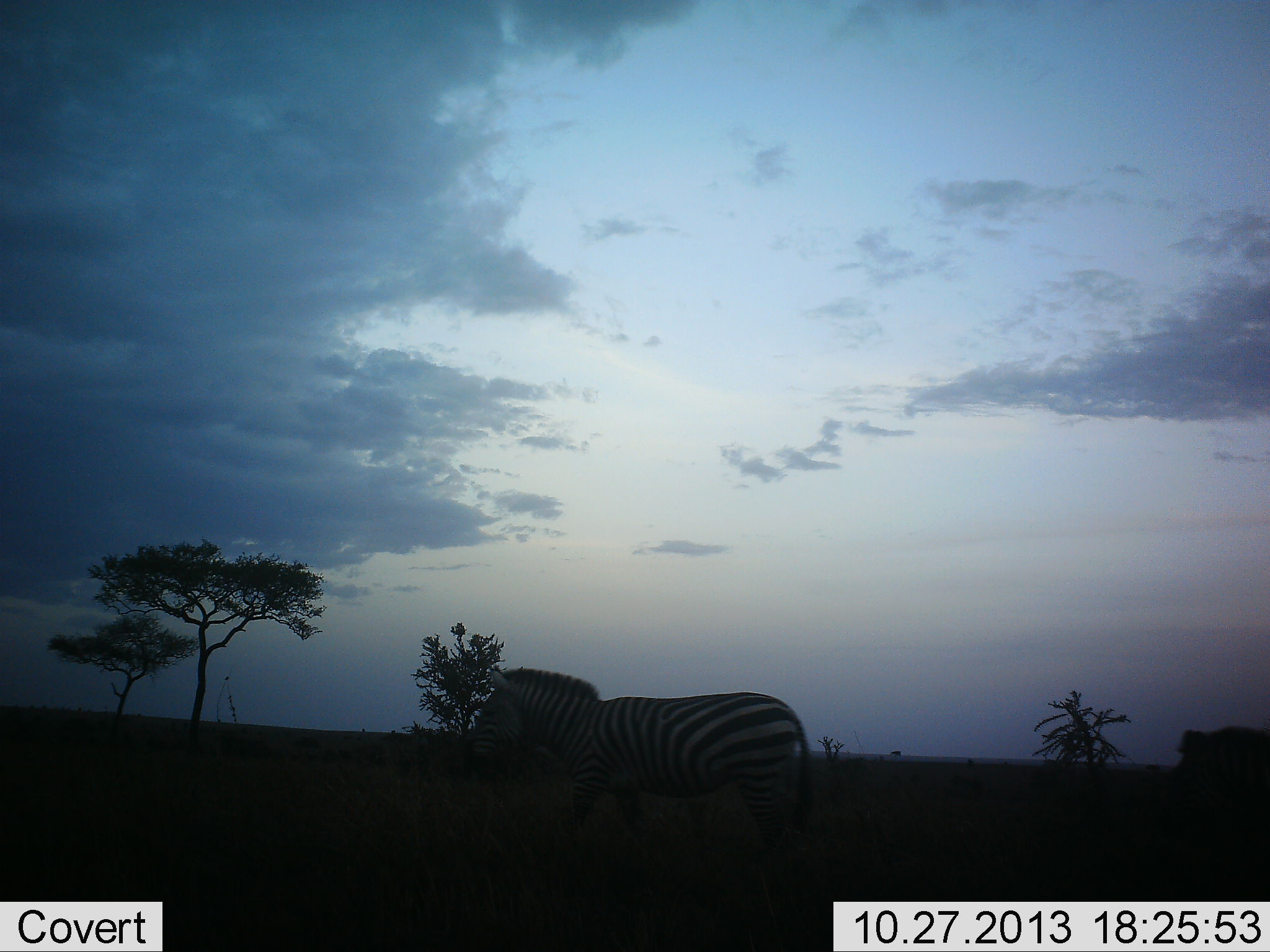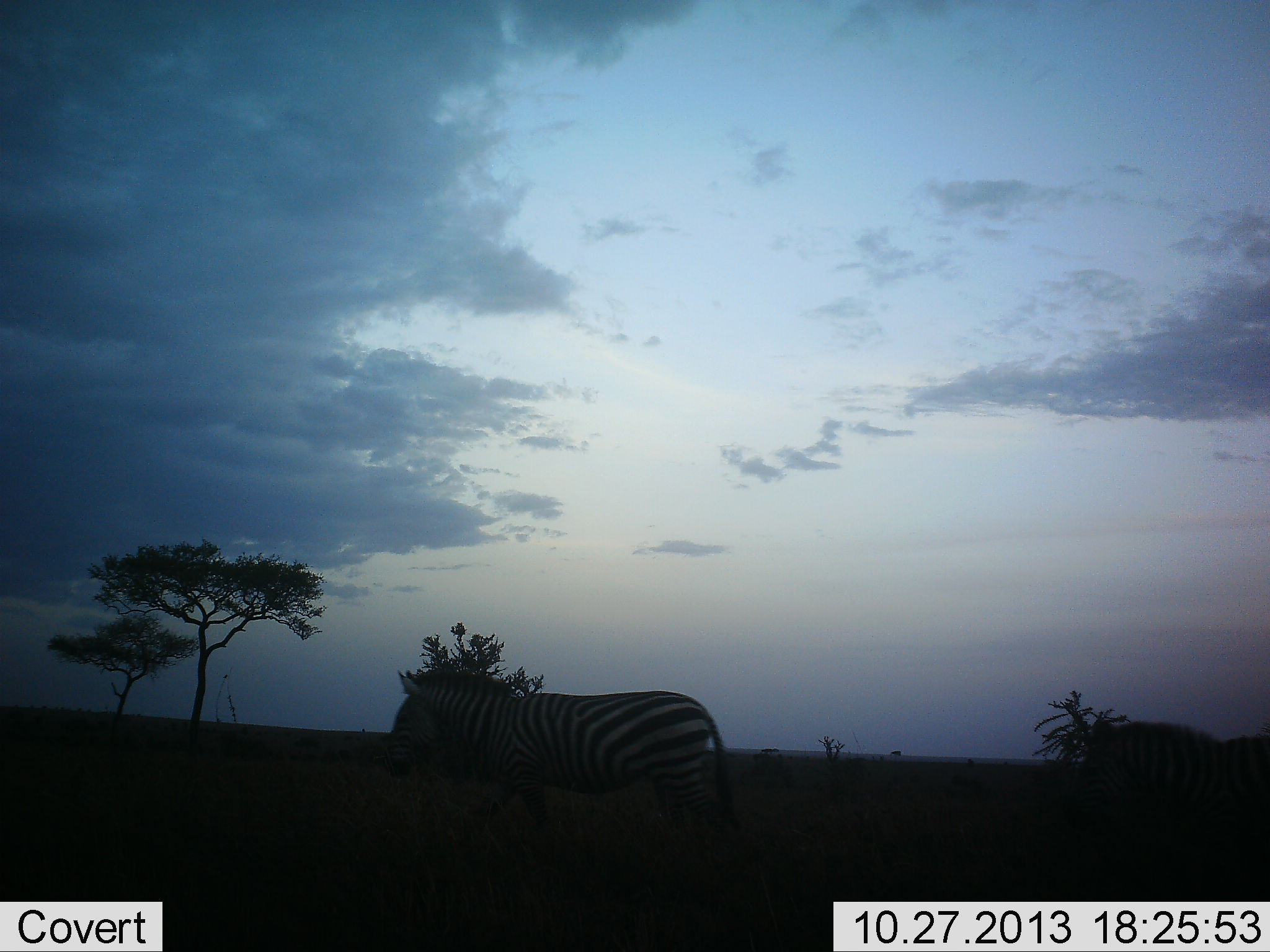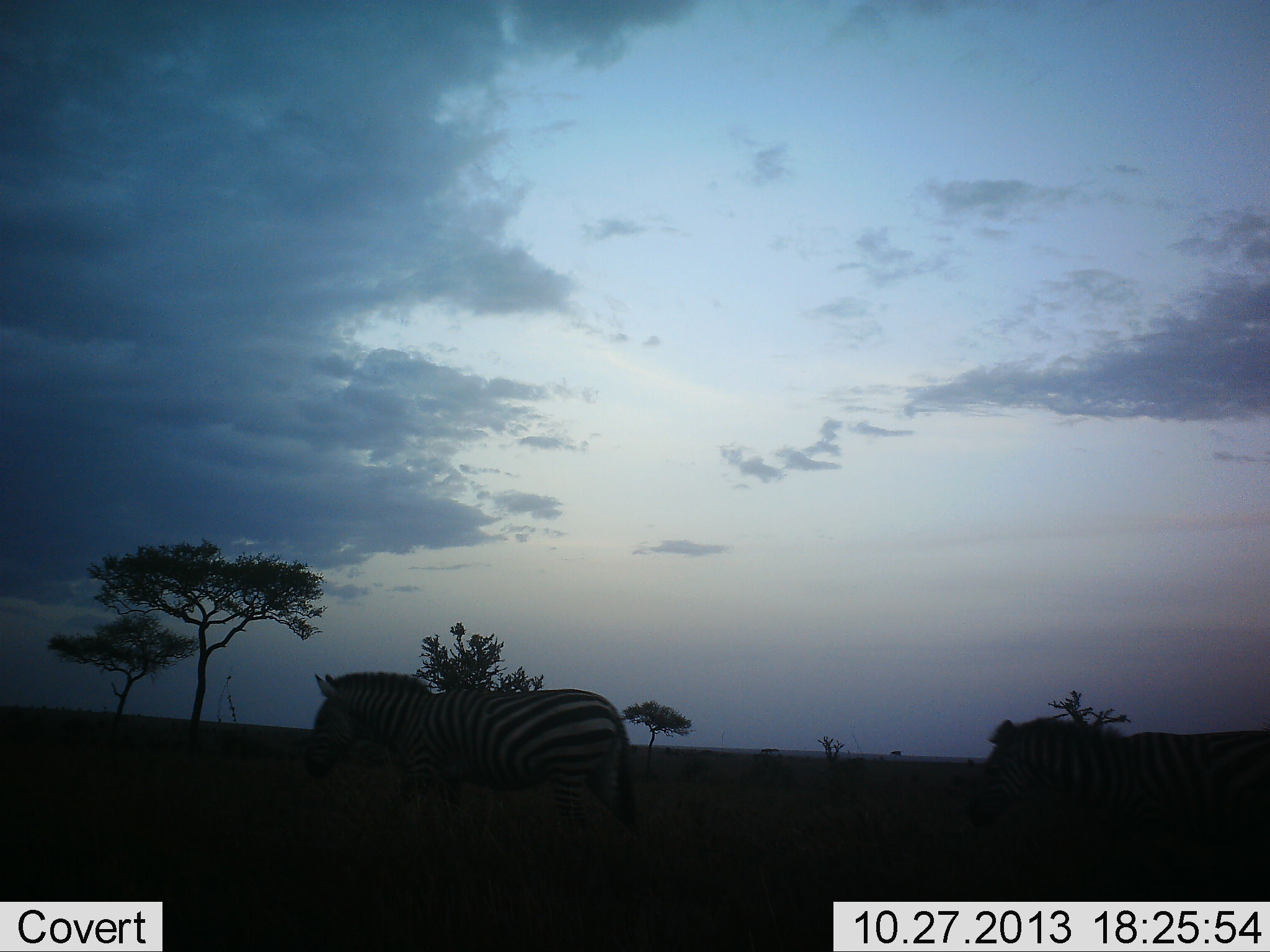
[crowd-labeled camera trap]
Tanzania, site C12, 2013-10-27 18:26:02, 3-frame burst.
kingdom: Animalia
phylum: Chordata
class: Mammalia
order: Perissodactyla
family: Equidae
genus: Equus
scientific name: Equus quagga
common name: plains zebra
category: zebra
Zebra (plains zebra) (Equus quagga), count 2. Behavior (volunteer vote fractions): standing 10%, resting 0%, moving 90%, interacting 0%. Young present (vote fraction): 0%. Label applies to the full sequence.